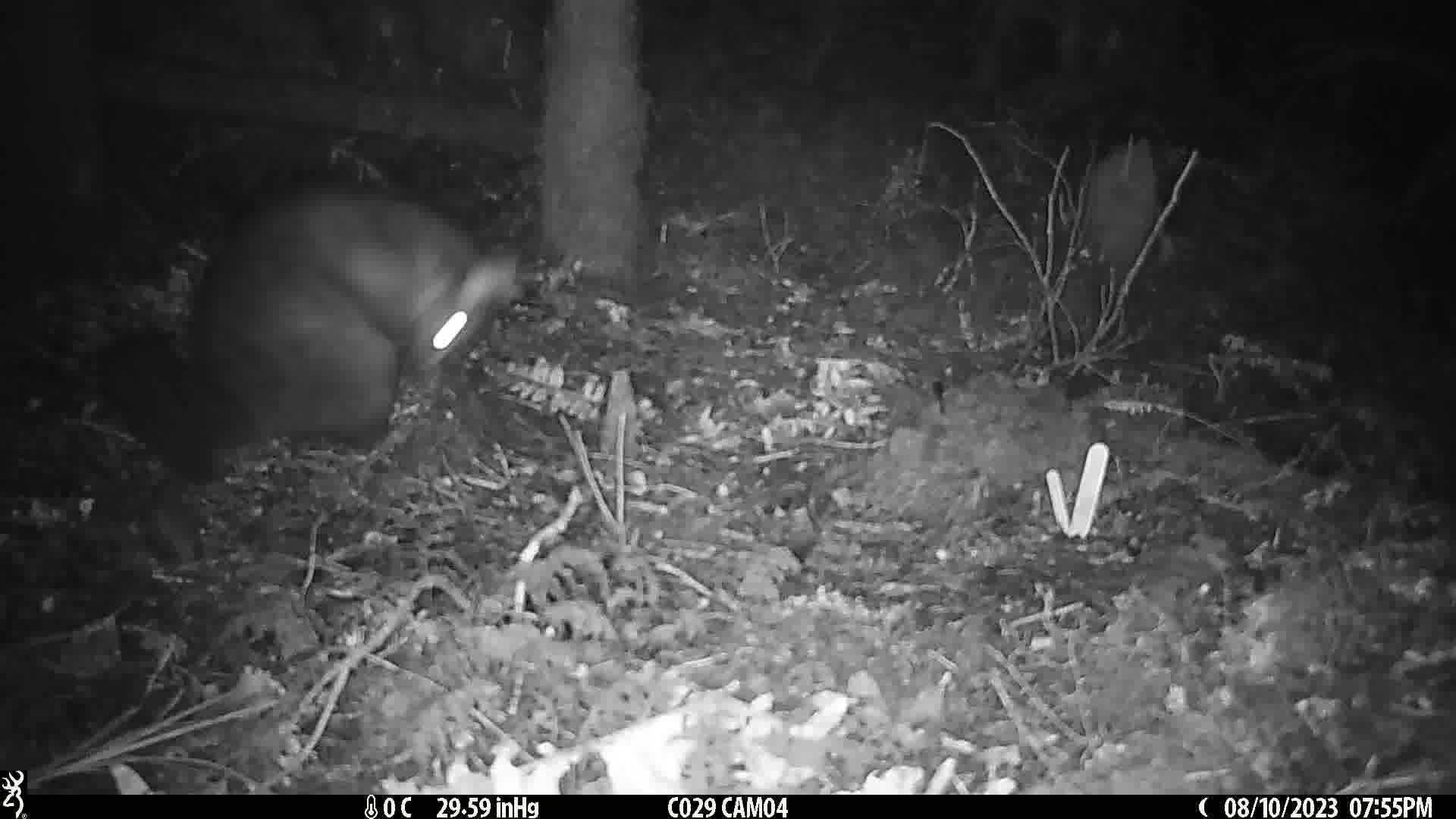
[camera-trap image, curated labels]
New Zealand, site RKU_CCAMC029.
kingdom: Animalia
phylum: Chordata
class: Mammalia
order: Diprotodontia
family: Phalangeridae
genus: Trichosurus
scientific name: Trichosurus vulpecula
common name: common brushtail possum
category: possum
Possum (common brushtail possum) (Trichosurus vulpecula).